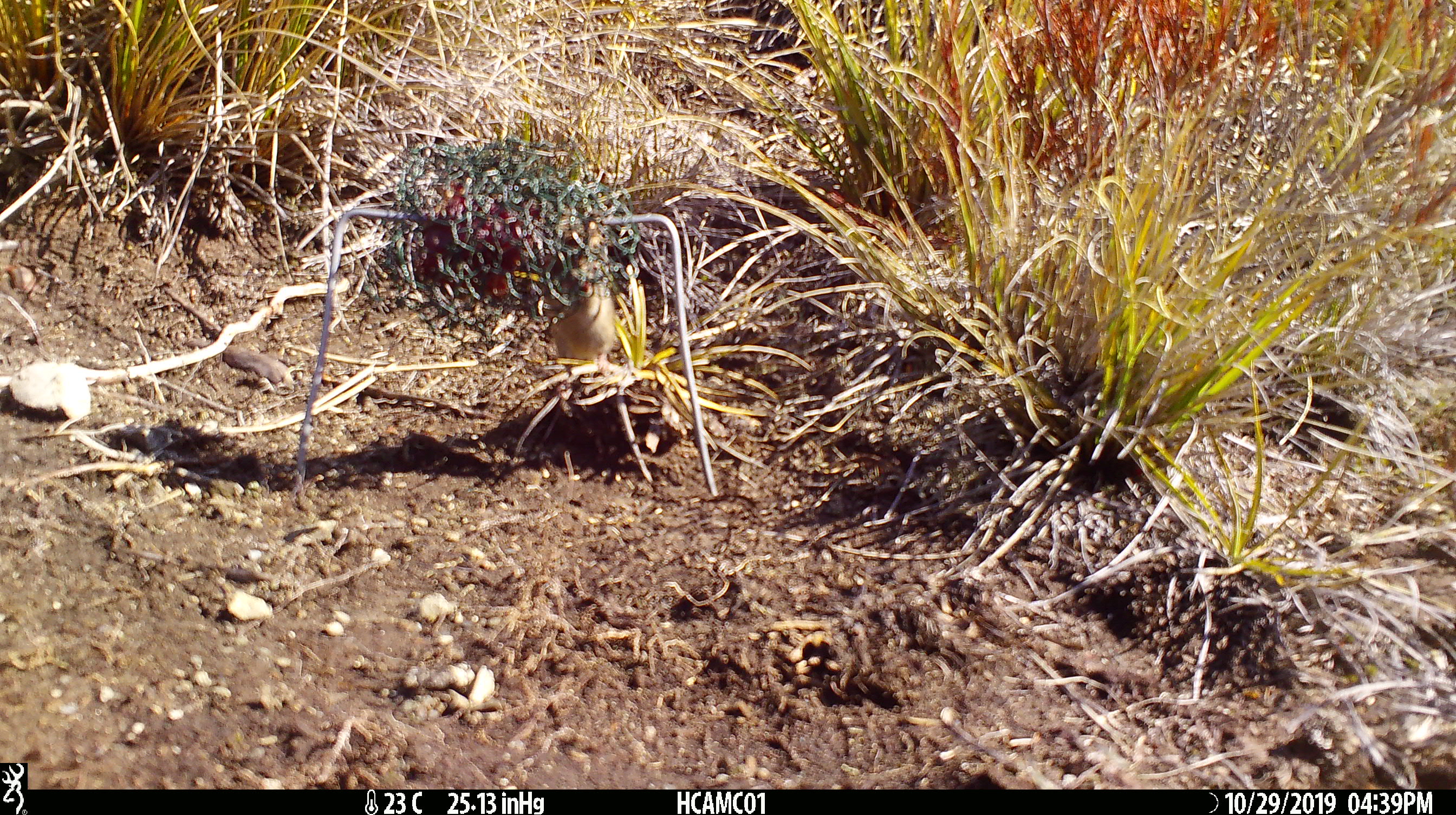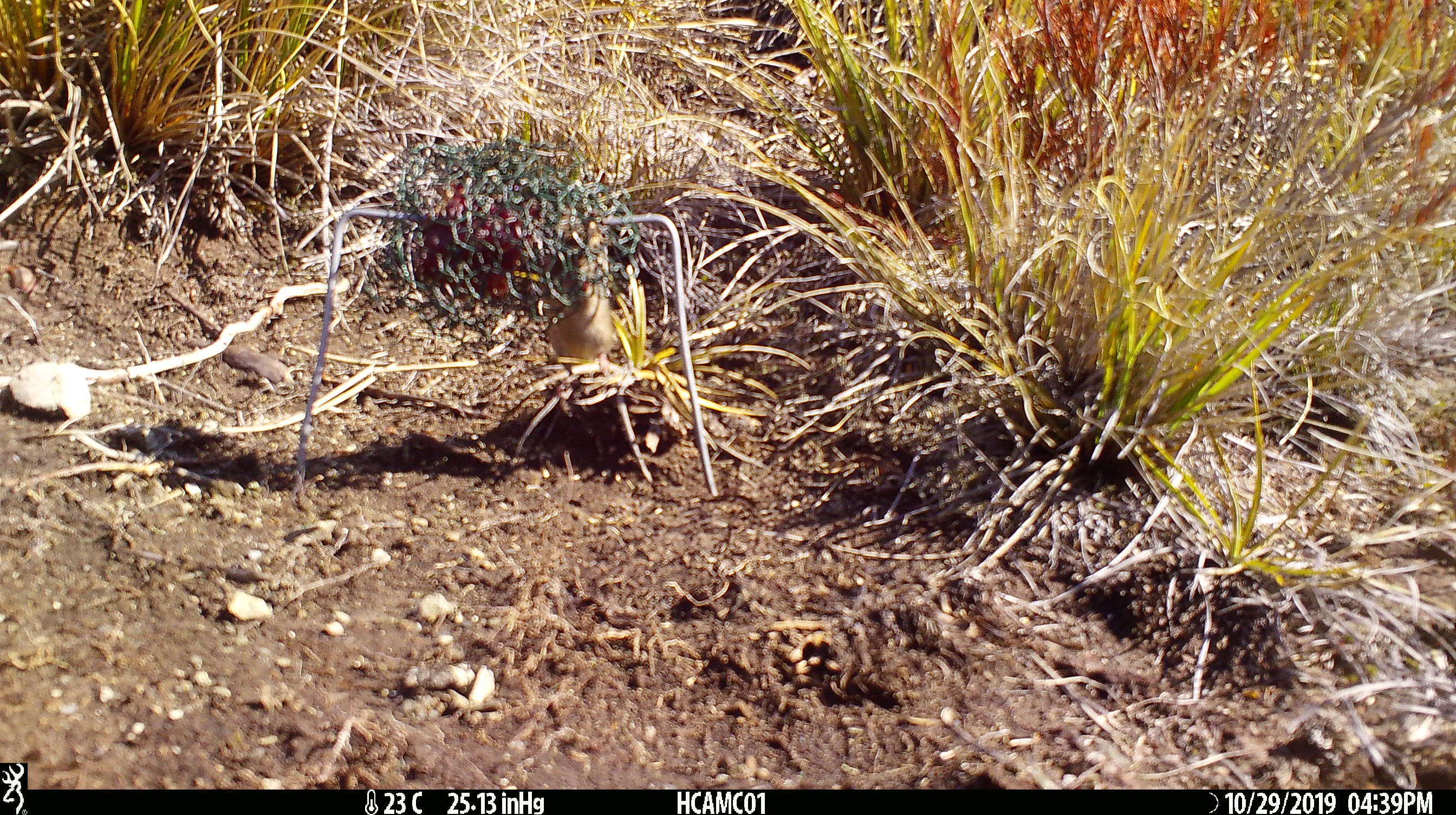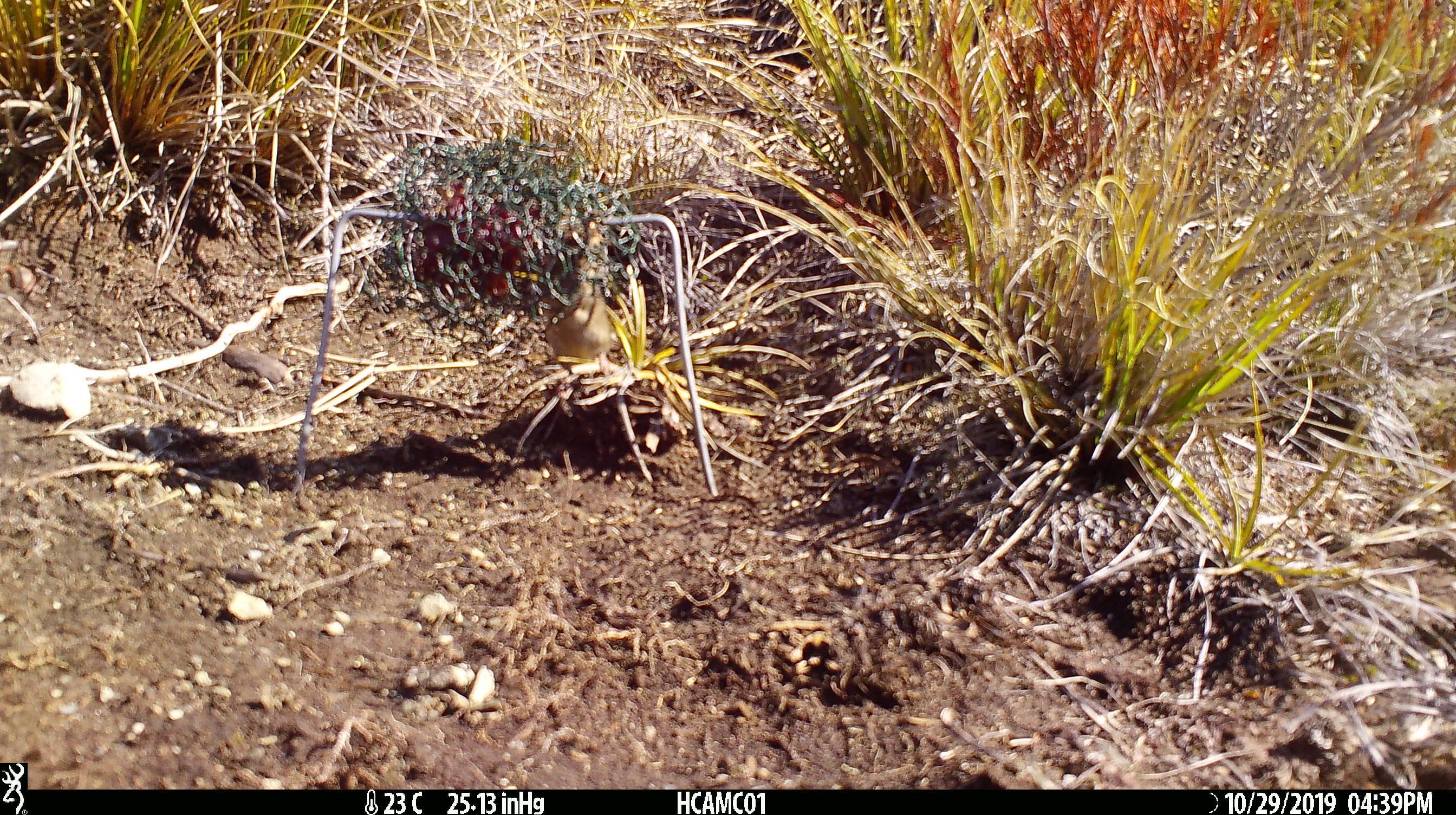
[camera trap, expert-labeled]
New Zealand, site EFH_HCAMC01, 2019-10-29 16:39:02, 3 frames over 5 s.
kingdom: Animalia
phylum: Chordata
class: Mammalia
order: Rodentia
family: Muridae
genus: Mus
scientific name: Mus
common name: mouse